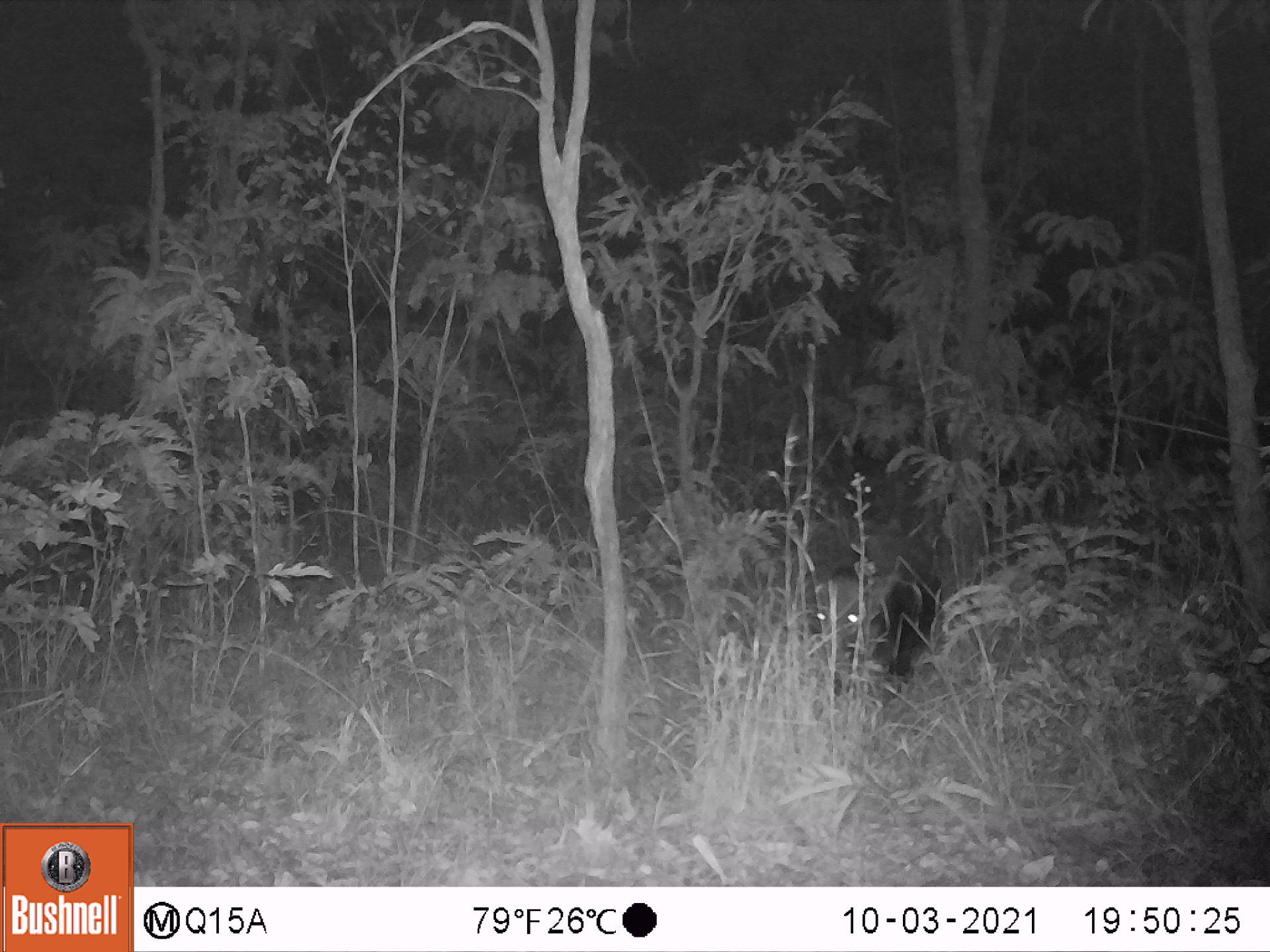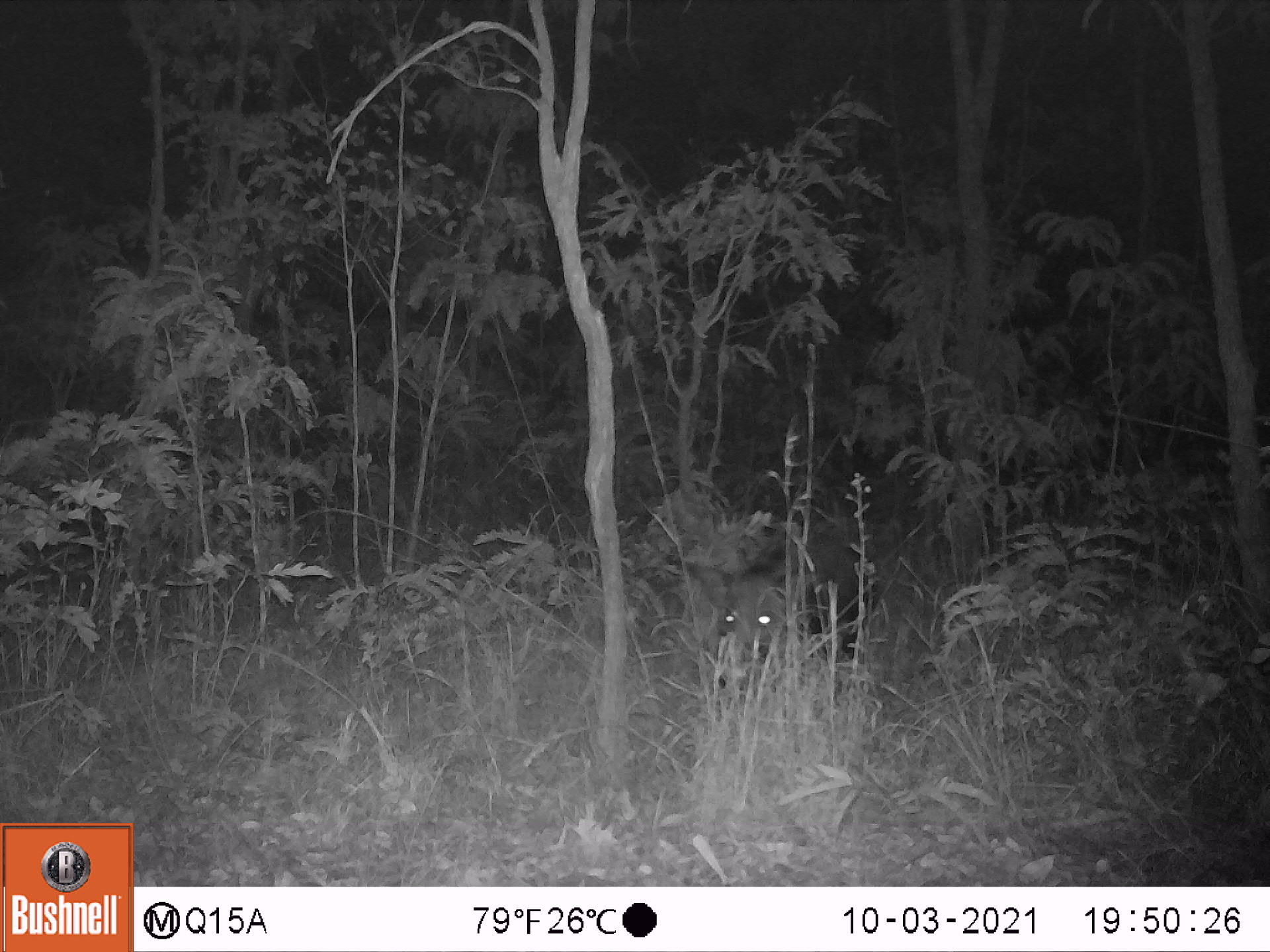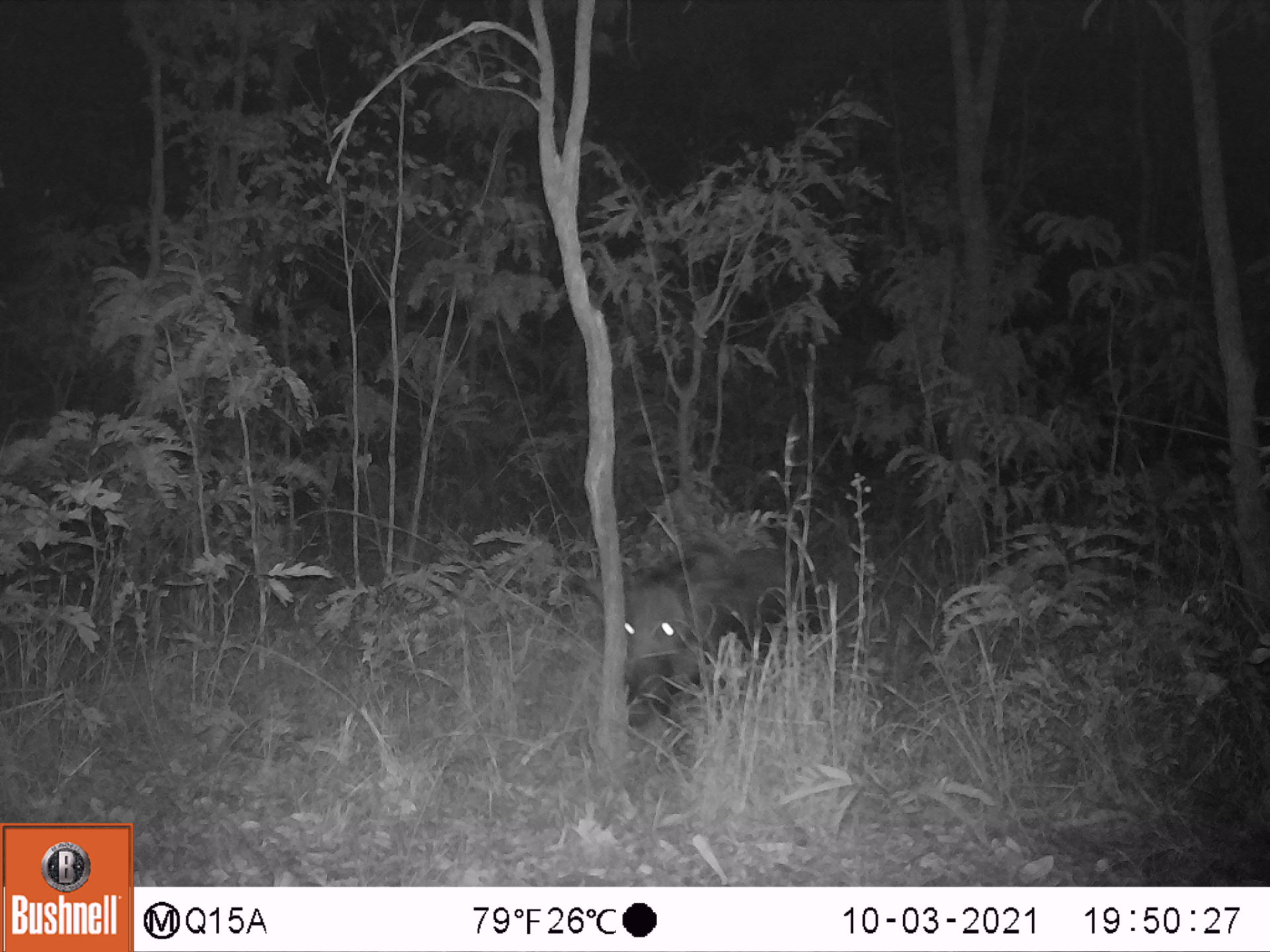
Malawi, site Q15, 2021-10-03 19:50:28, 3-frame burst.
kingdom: Animalia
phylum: Chordata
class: Mammalia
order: Artiodactyla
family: Suidae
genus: Potamochoerus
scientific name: Potamochoerus larvatus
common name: bushpig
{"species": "bushpig (Potamochoerus larvatus)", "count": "1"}